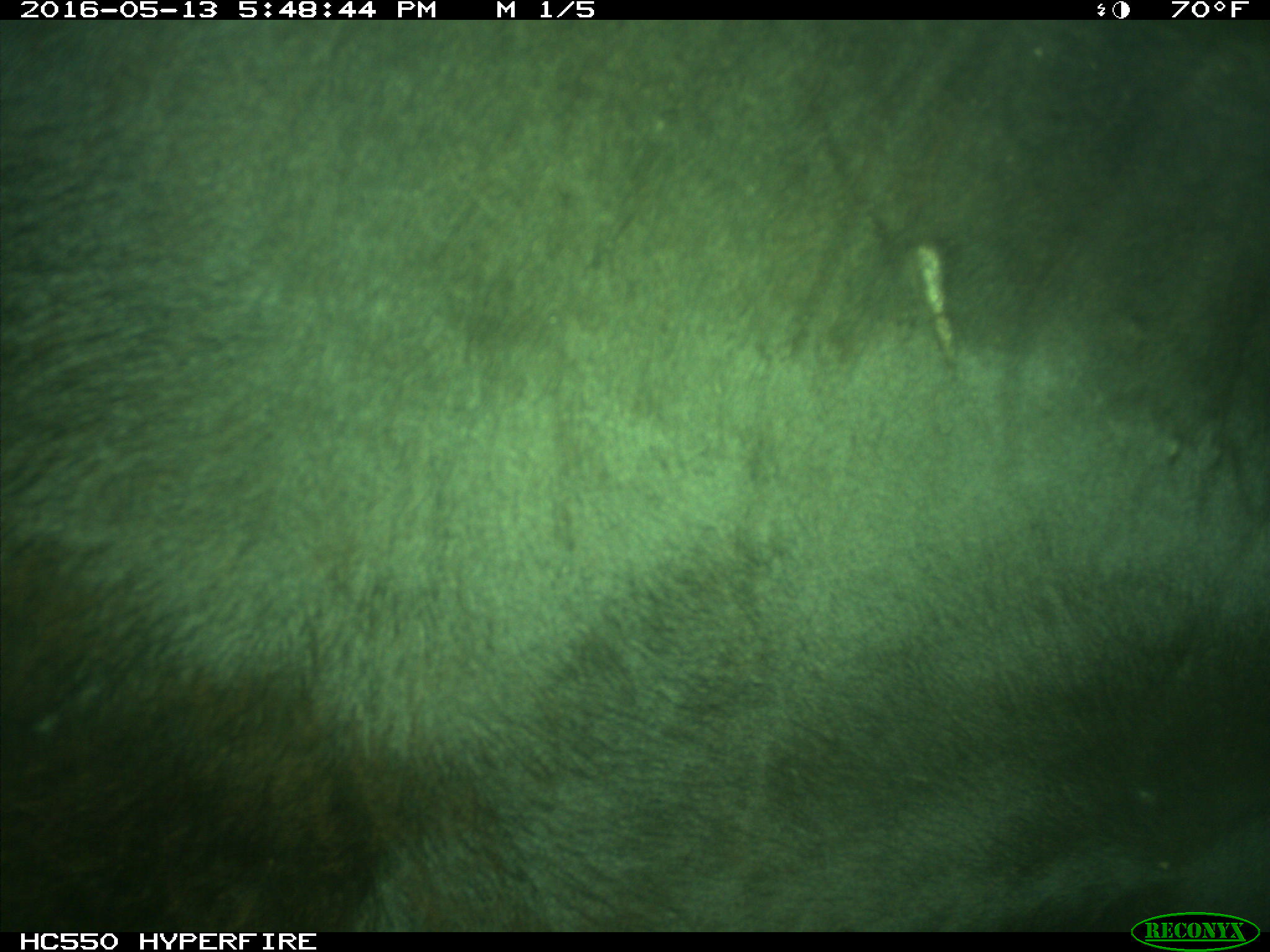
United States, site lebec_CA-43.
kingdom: Animalia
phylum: Chordata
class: Mammalia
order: Artiodactyla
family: Bovidae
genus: Bos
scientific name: Bos taurus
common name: domestic cow